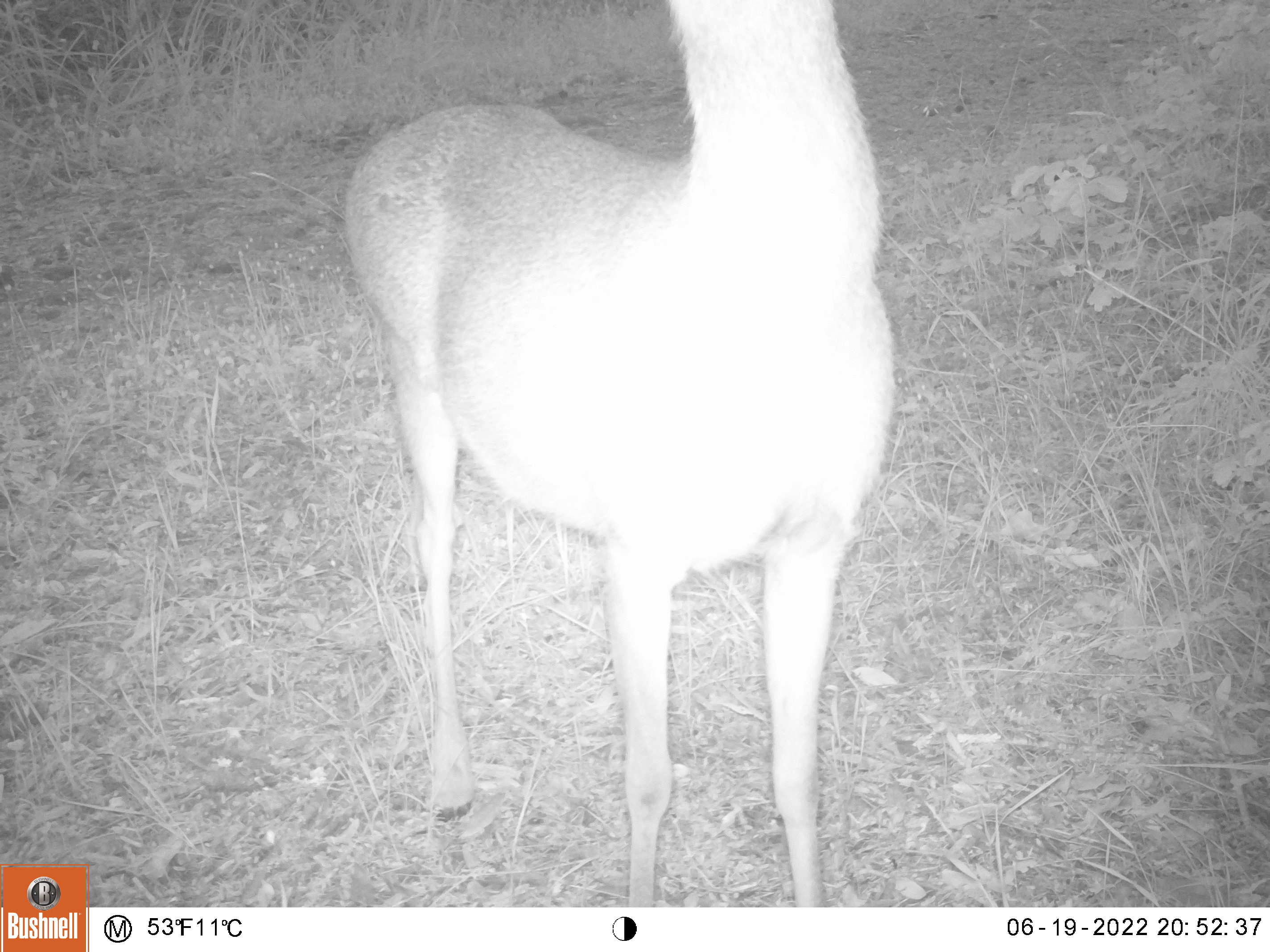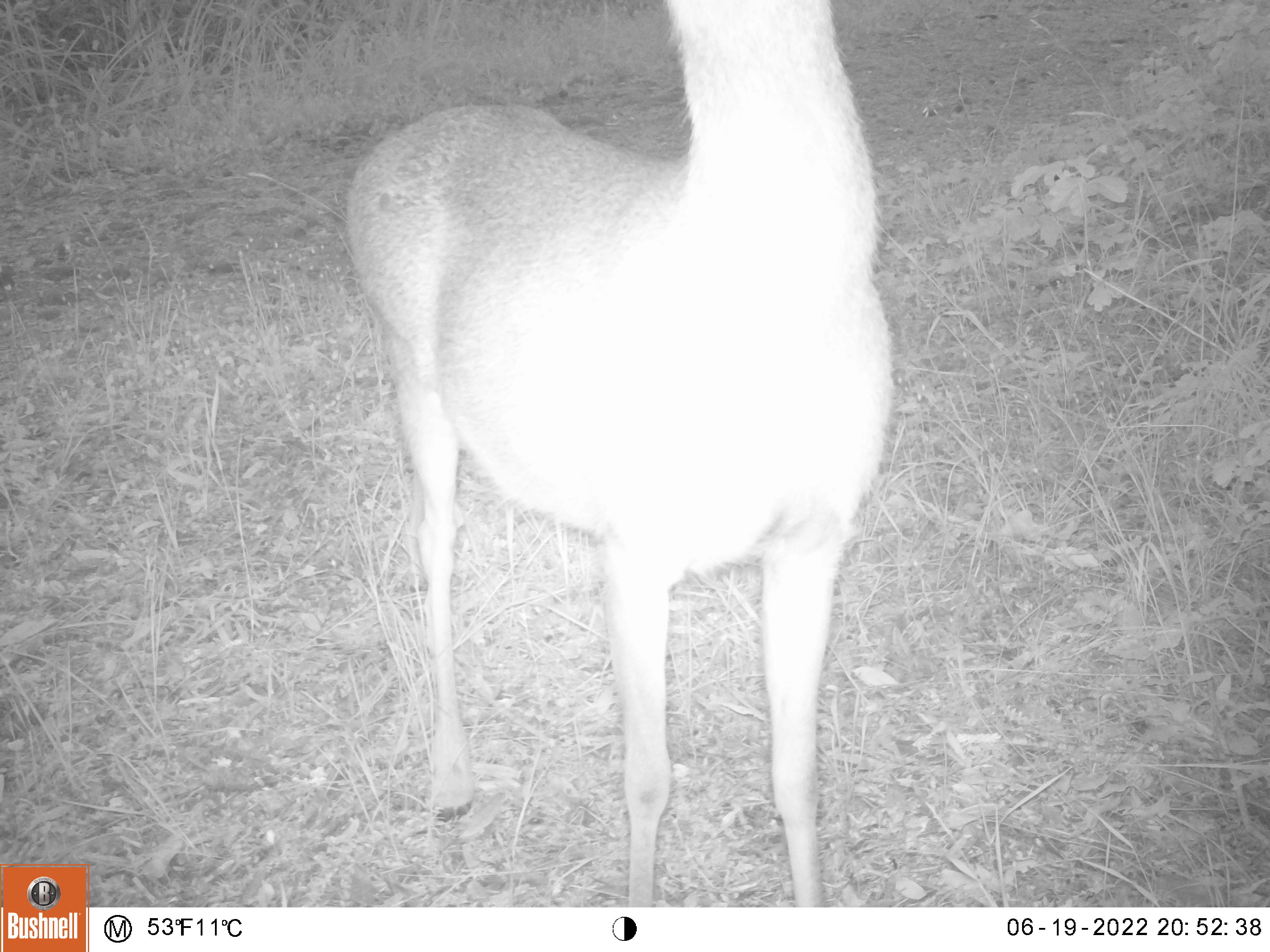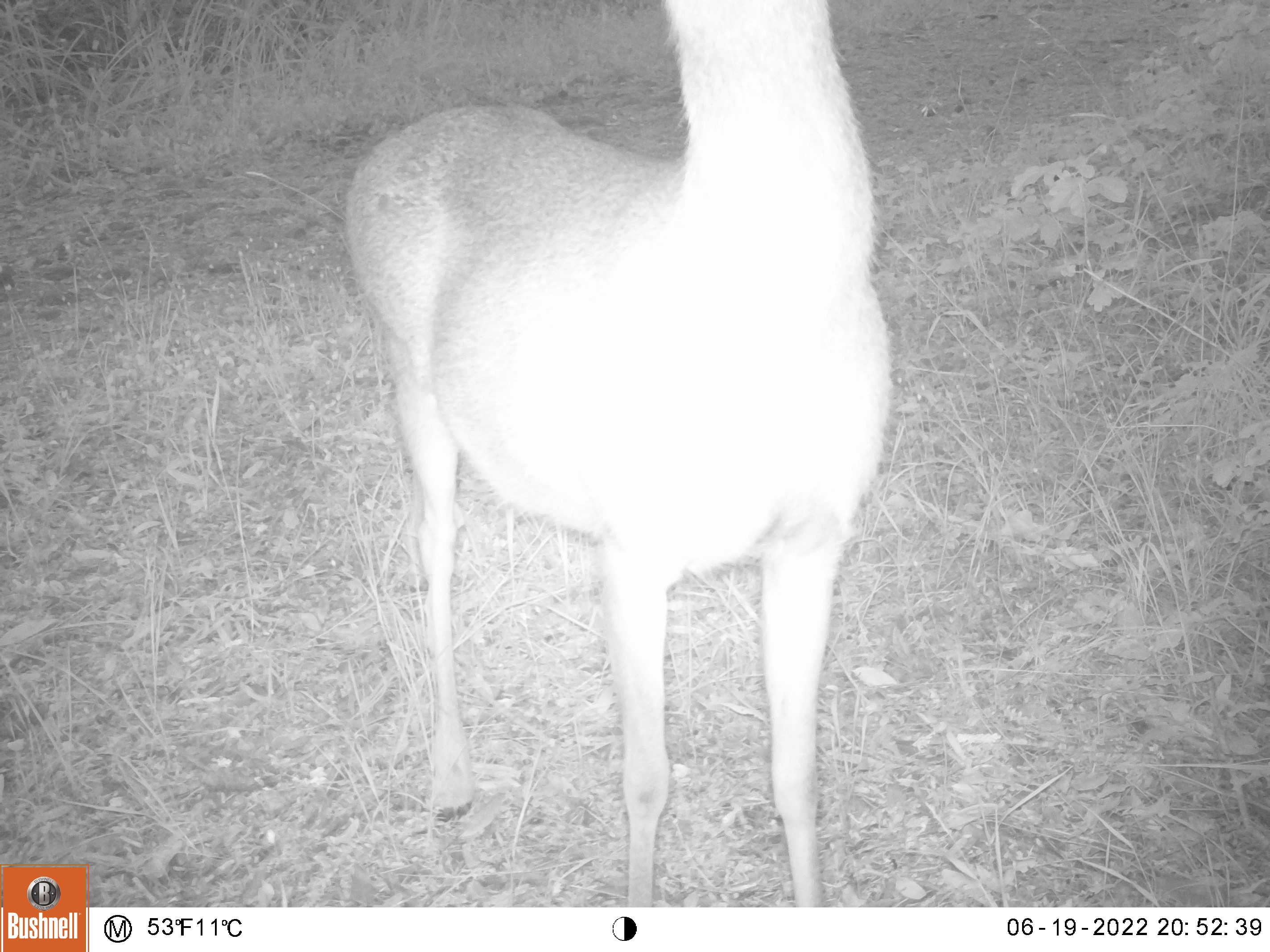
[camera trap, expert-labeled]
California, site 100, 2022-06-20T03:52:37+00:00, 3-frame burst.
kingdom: Animalia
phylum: Chordata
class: Mammalia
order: Artiodactyla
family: Cervidae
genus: Odocoileus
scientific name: Odocoileus hemionus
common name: mule deer